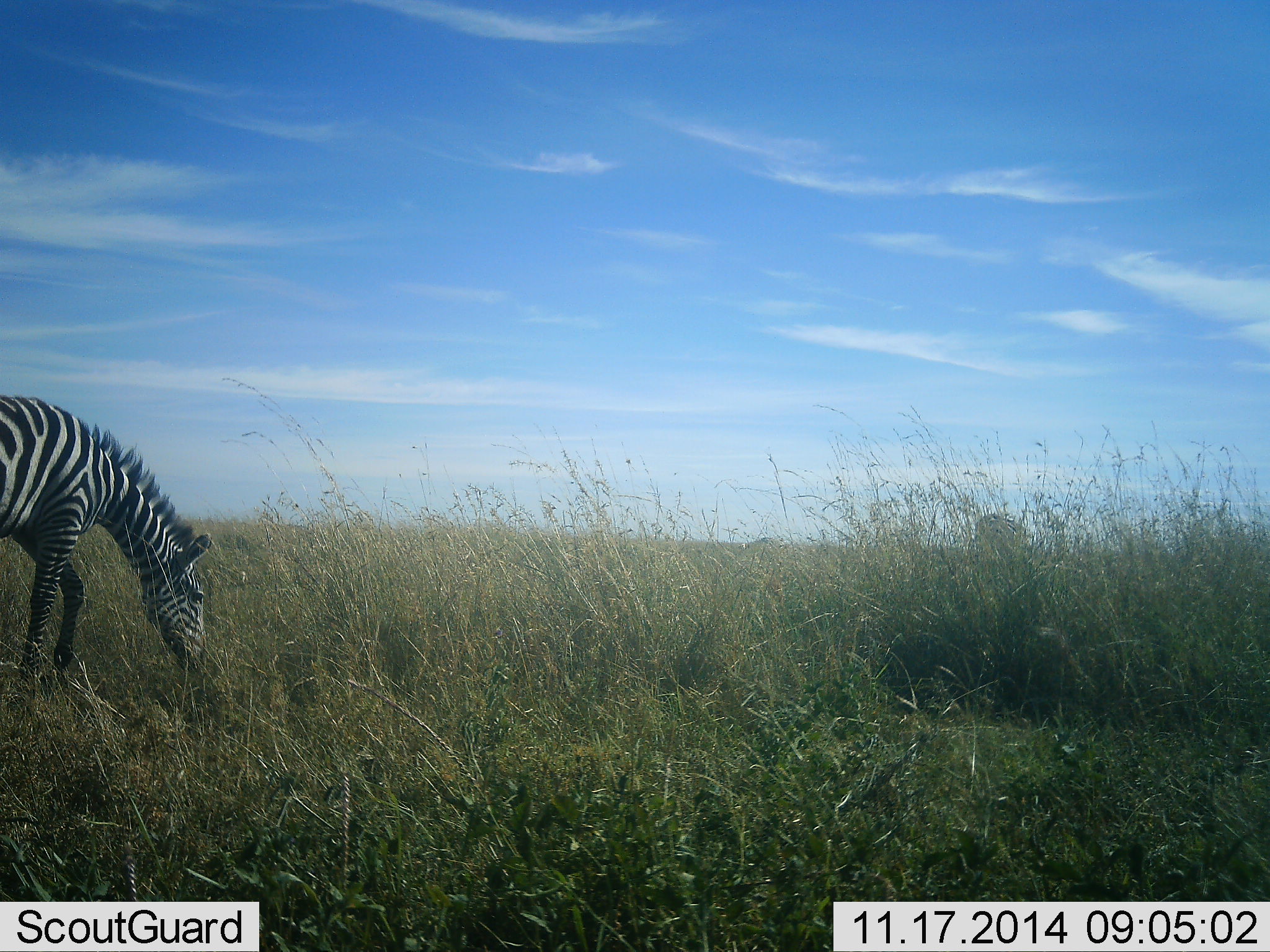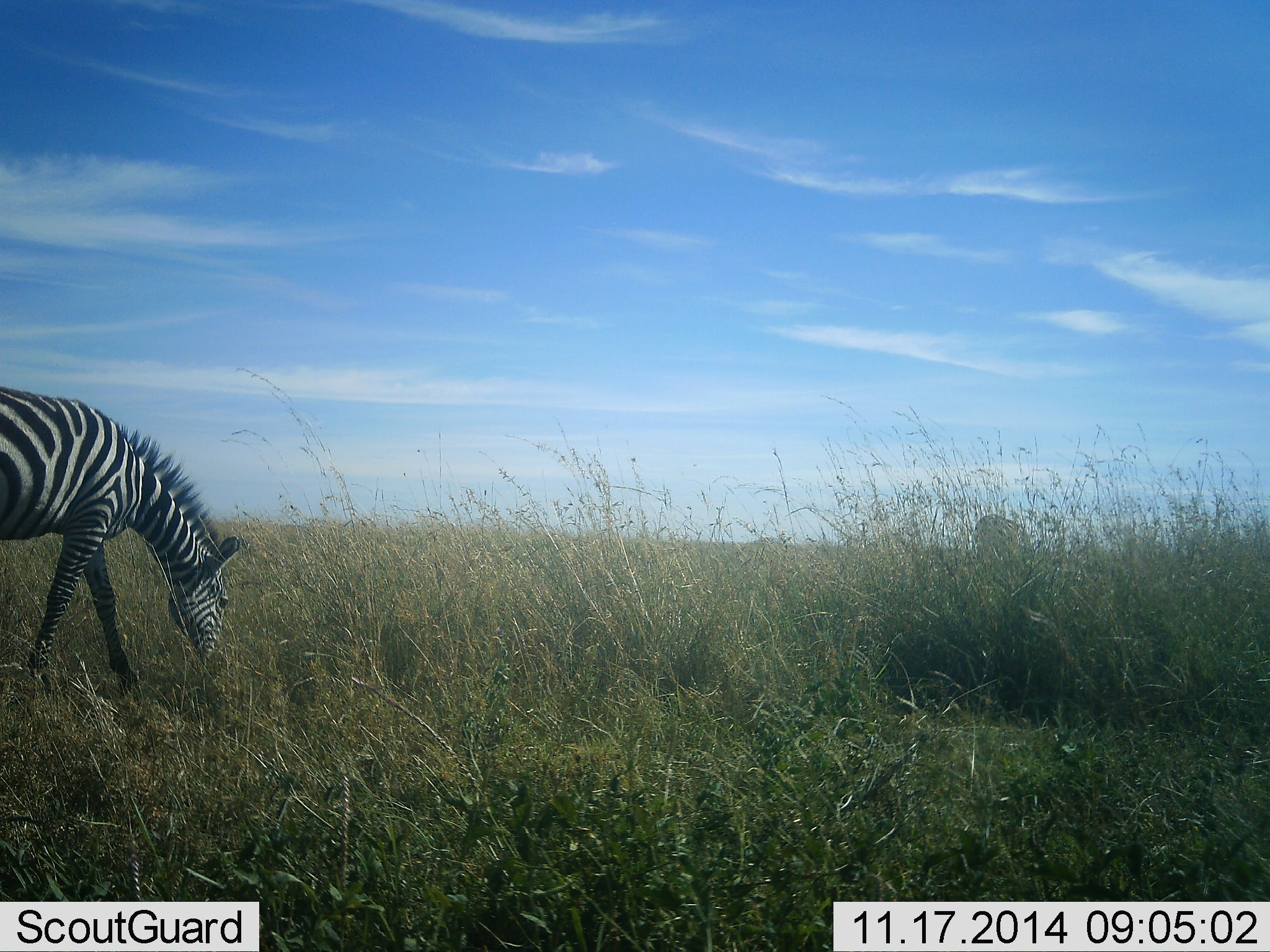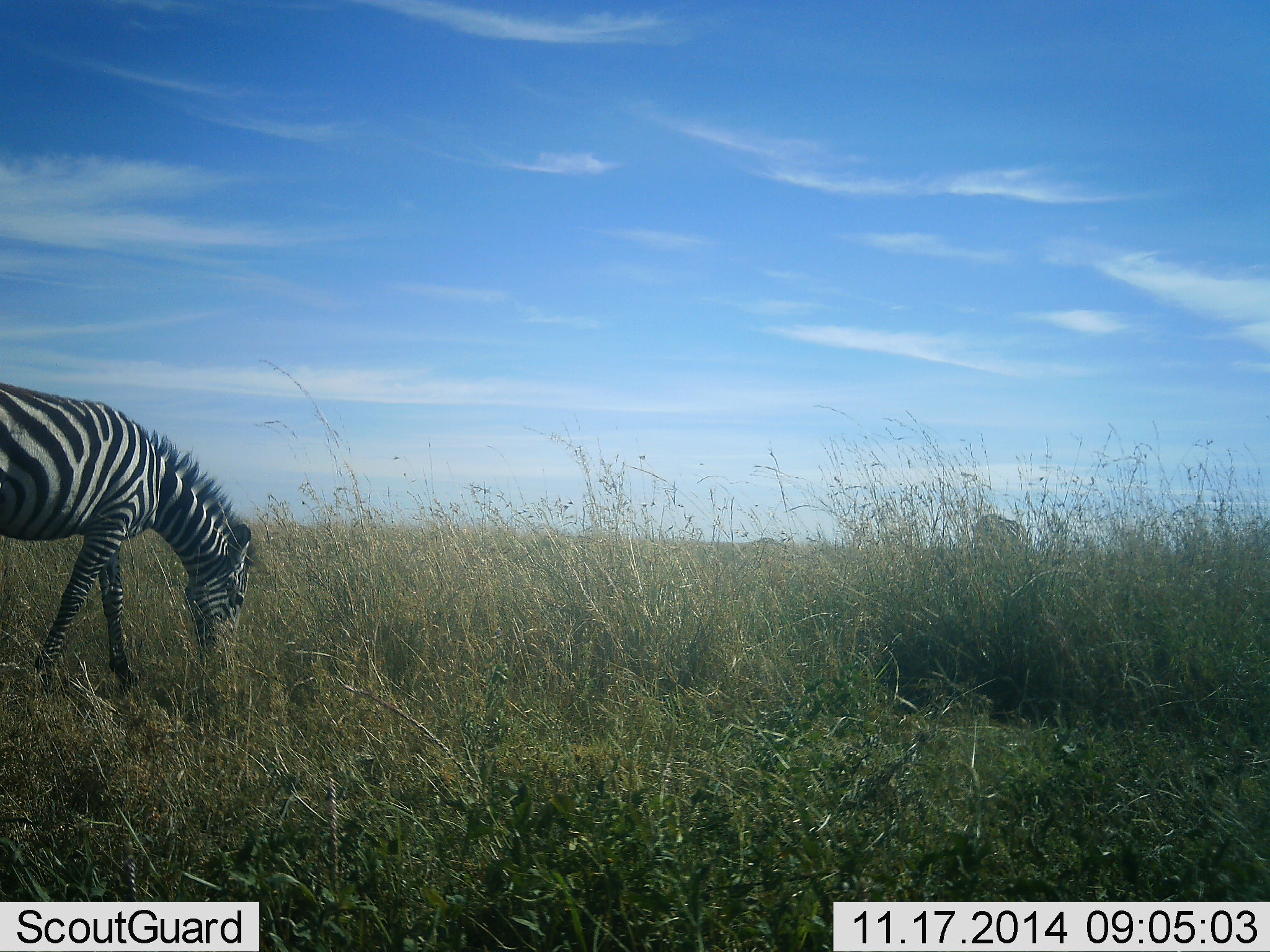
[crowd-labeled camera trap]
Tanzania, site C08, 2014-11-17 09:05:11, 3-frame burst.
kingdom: Animalia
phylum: Chordata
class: Mammalia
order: Perissodactyla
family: Equidae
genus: Equus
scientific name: Equus quagga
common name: plains zebra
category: zebra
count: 1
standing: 0%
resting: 0%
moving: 20%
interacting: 0%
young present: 0%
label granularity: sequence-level